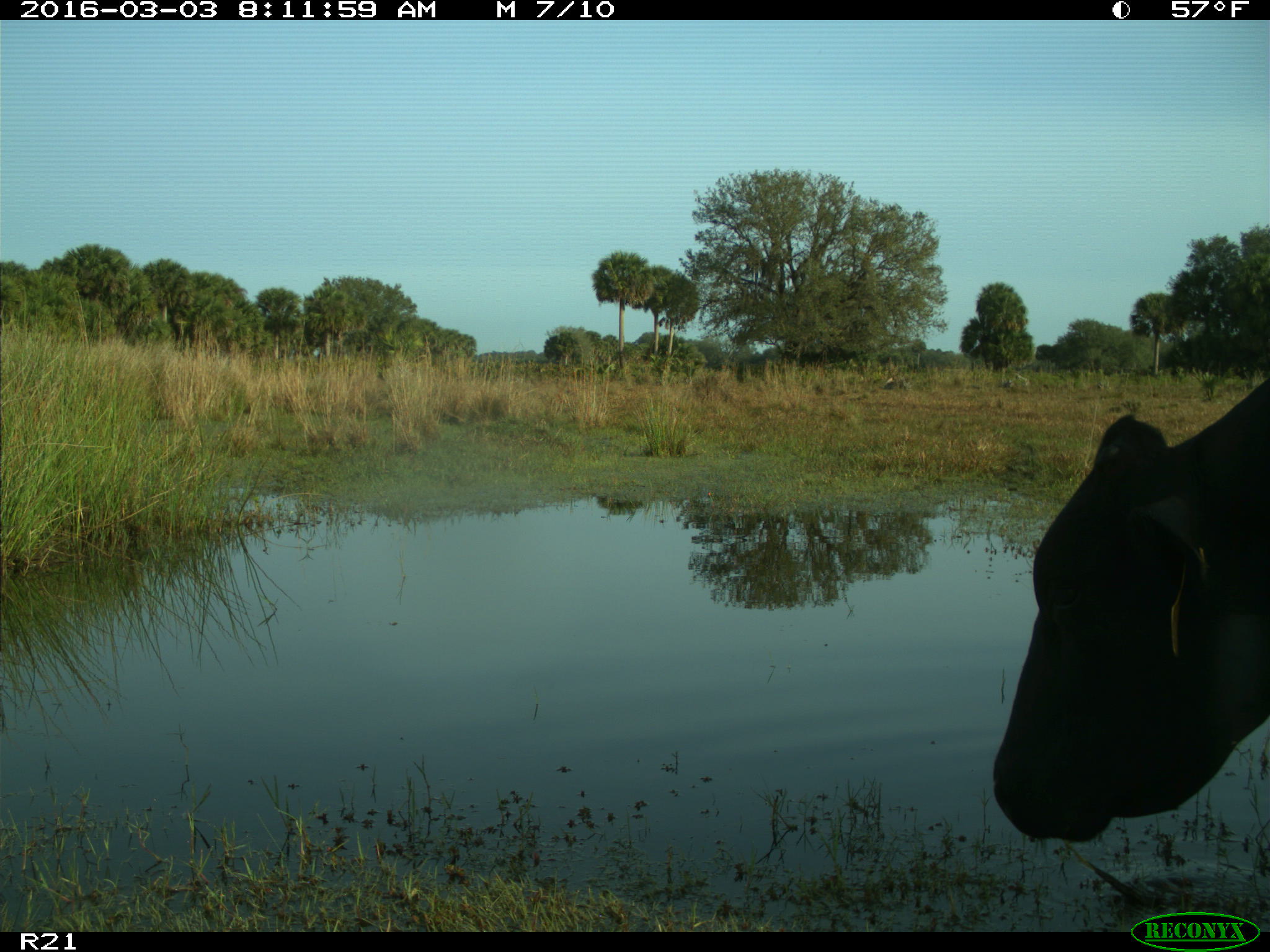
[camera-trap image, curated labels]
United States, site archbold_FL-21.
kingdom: Animalia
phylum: Chordata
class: Mammalia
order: Artiodactyla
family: Bovidae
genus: Bos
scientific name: Bos taurus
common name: domestic cow